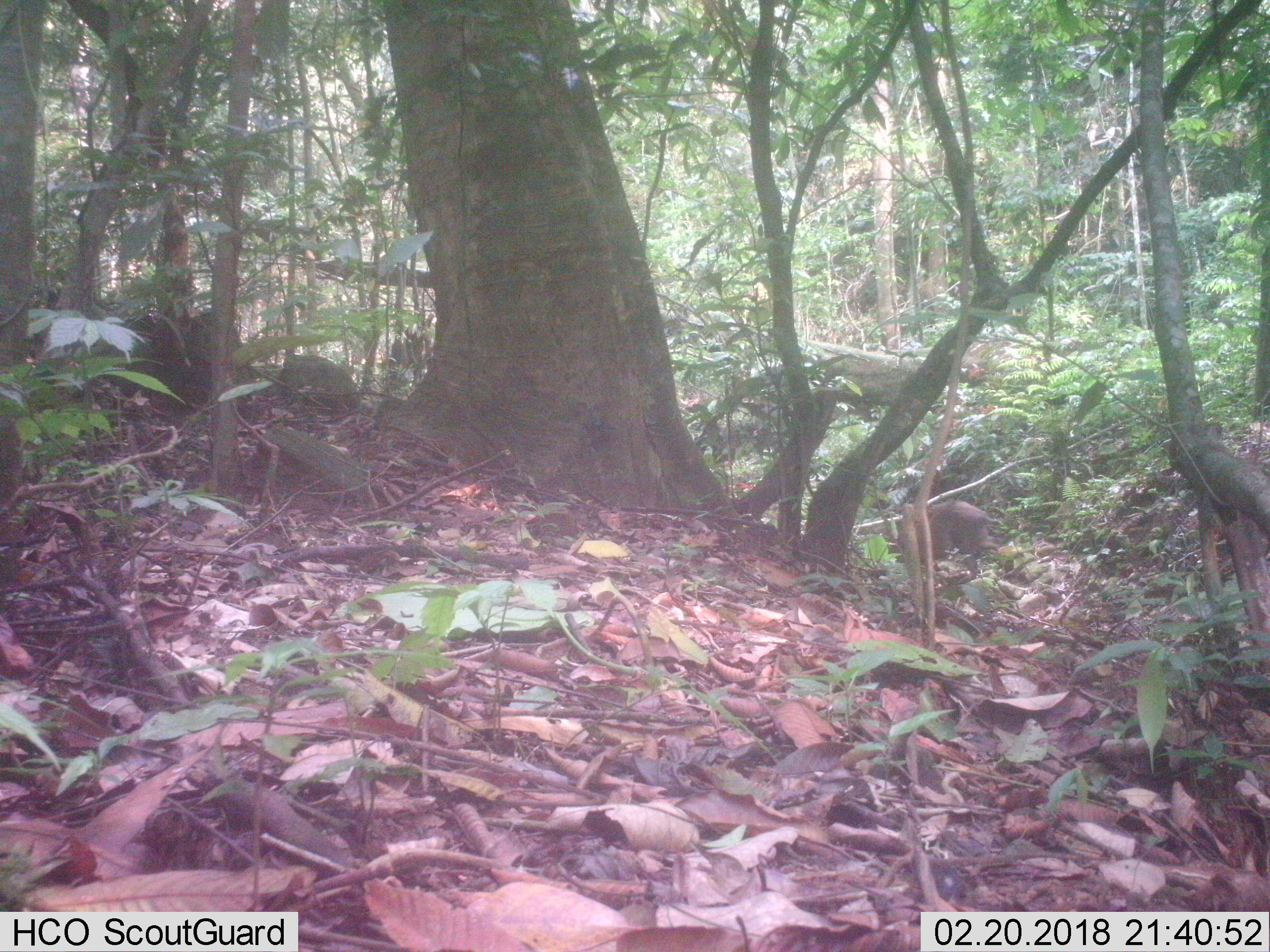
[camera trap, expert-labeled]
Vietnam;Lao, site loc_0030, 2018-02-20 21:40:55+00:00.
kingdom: Animalia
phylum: Chordata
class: Mammalia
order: Artiodactyla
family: Suidae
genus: Sus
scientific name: Sus scrofa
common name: eurasian wild pig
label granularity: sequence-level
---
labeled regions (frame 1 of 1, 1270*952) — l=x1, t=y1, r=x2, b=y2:
eurasian wild pig: l=897, t=496, r=1004, b=563